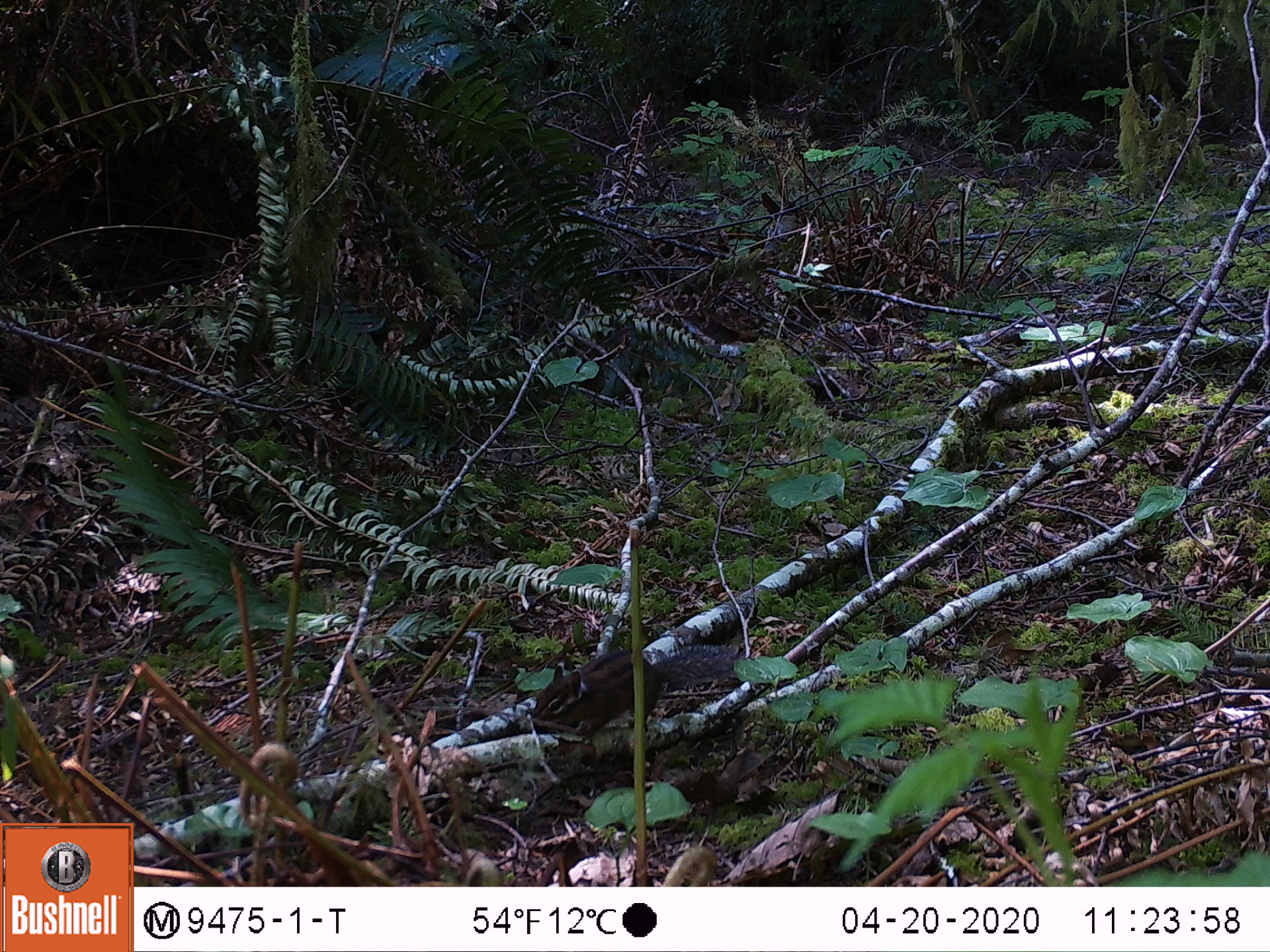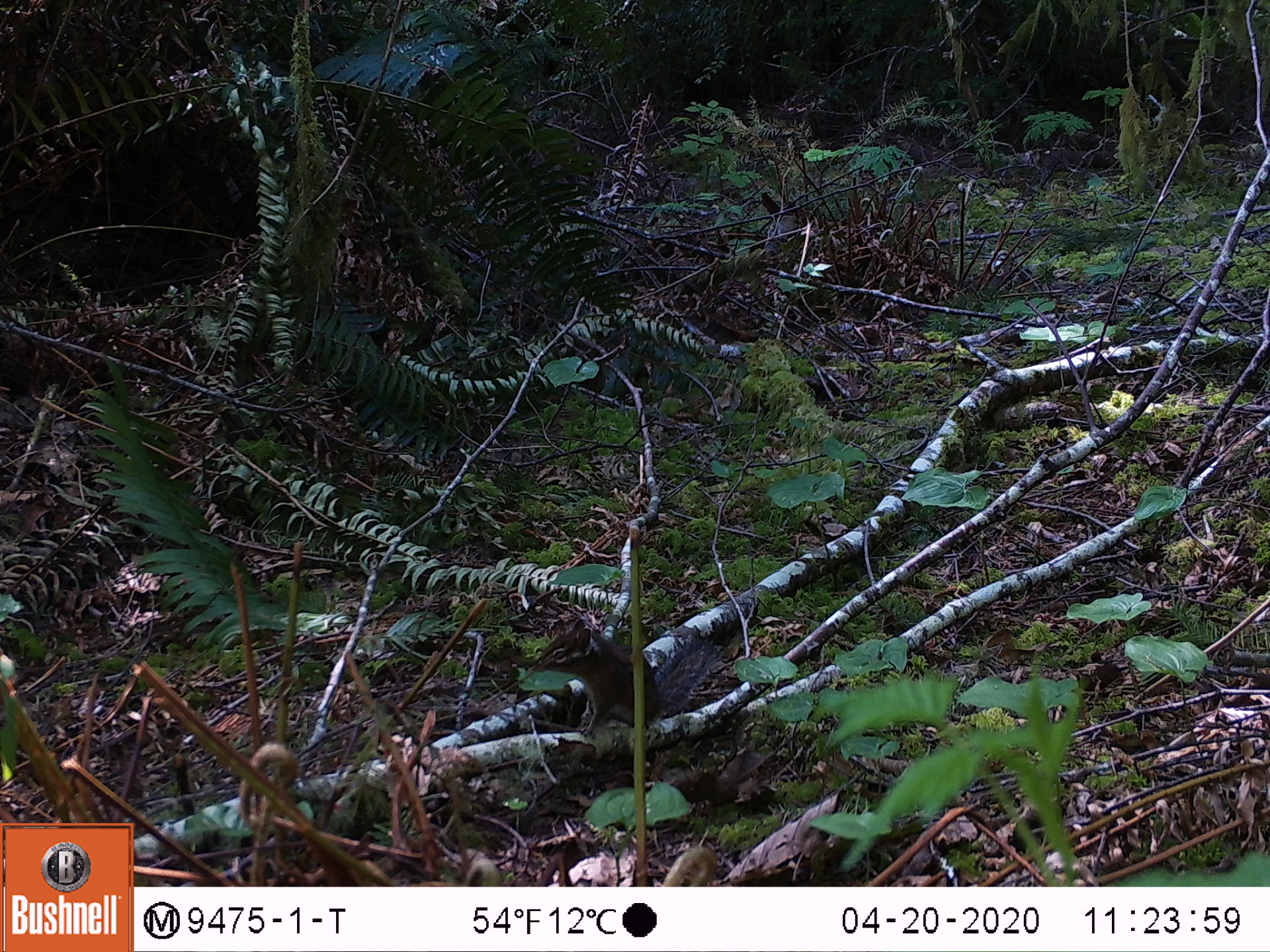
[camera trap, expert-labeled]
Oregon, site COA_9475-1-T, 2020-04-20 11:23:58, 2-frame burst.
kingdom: Animalia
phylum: Chordata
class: Mammalia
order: Rodentia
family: Sciuridae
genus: Neotamias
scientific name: Neotamias townsendii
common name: townsend's chipmunk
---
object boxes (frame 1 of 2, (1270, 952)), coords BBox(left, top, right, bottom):
townsend's chipmunk: BBox(527, 625, 740, 748)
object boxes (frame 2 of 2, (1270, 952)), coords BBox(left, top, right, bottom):
townsend's chipmunk: BBox(524, 608, 725, 742)